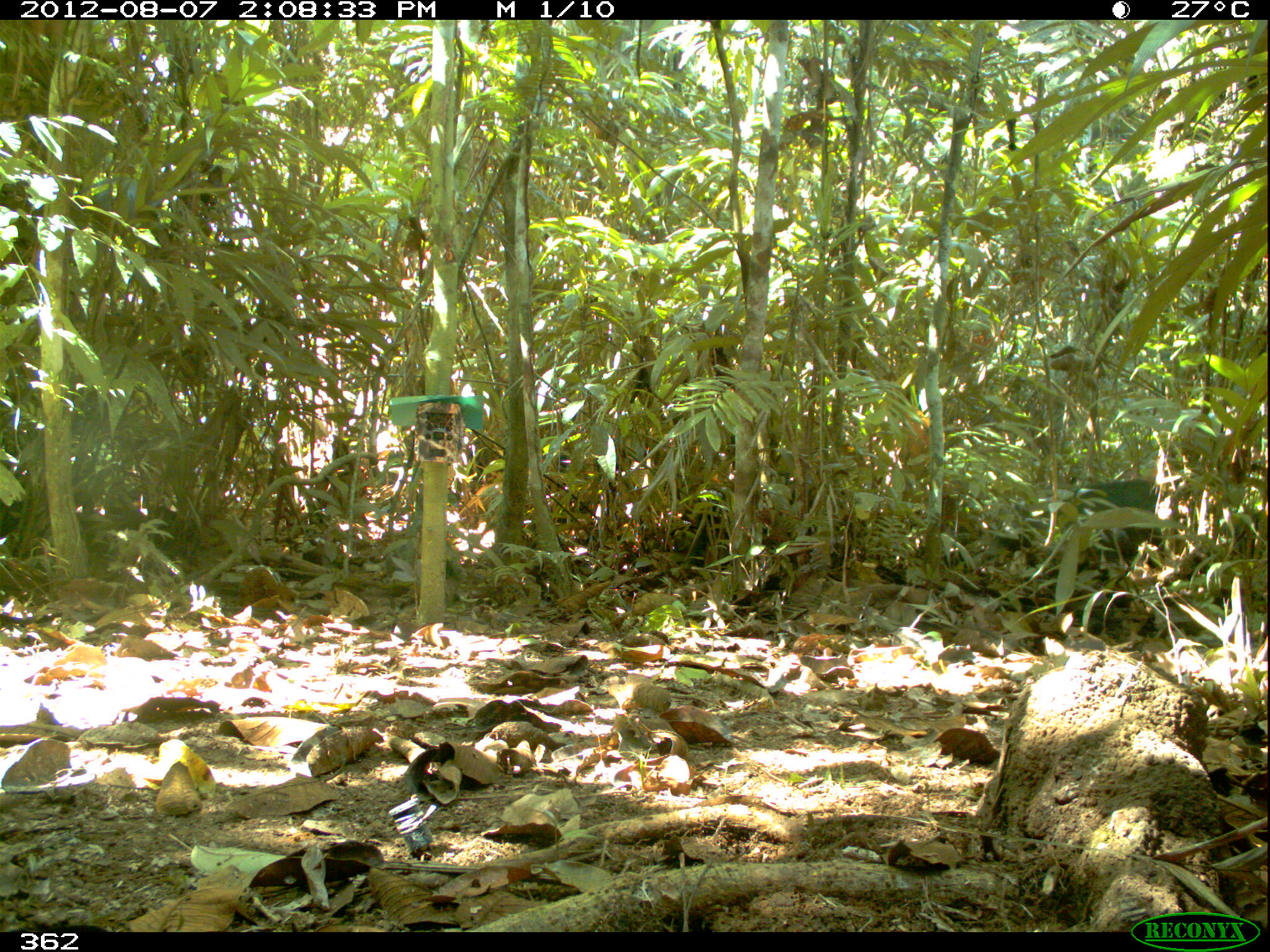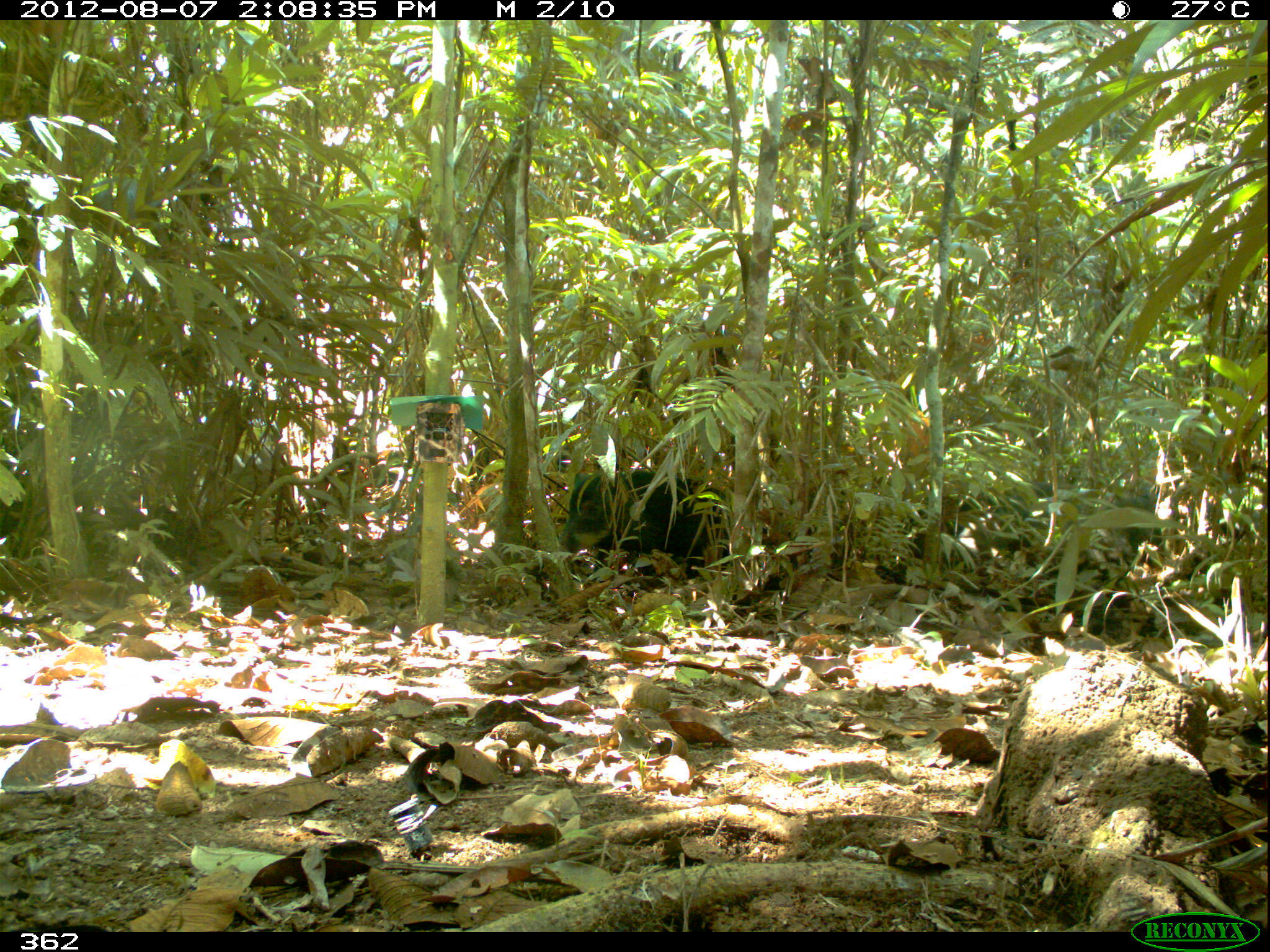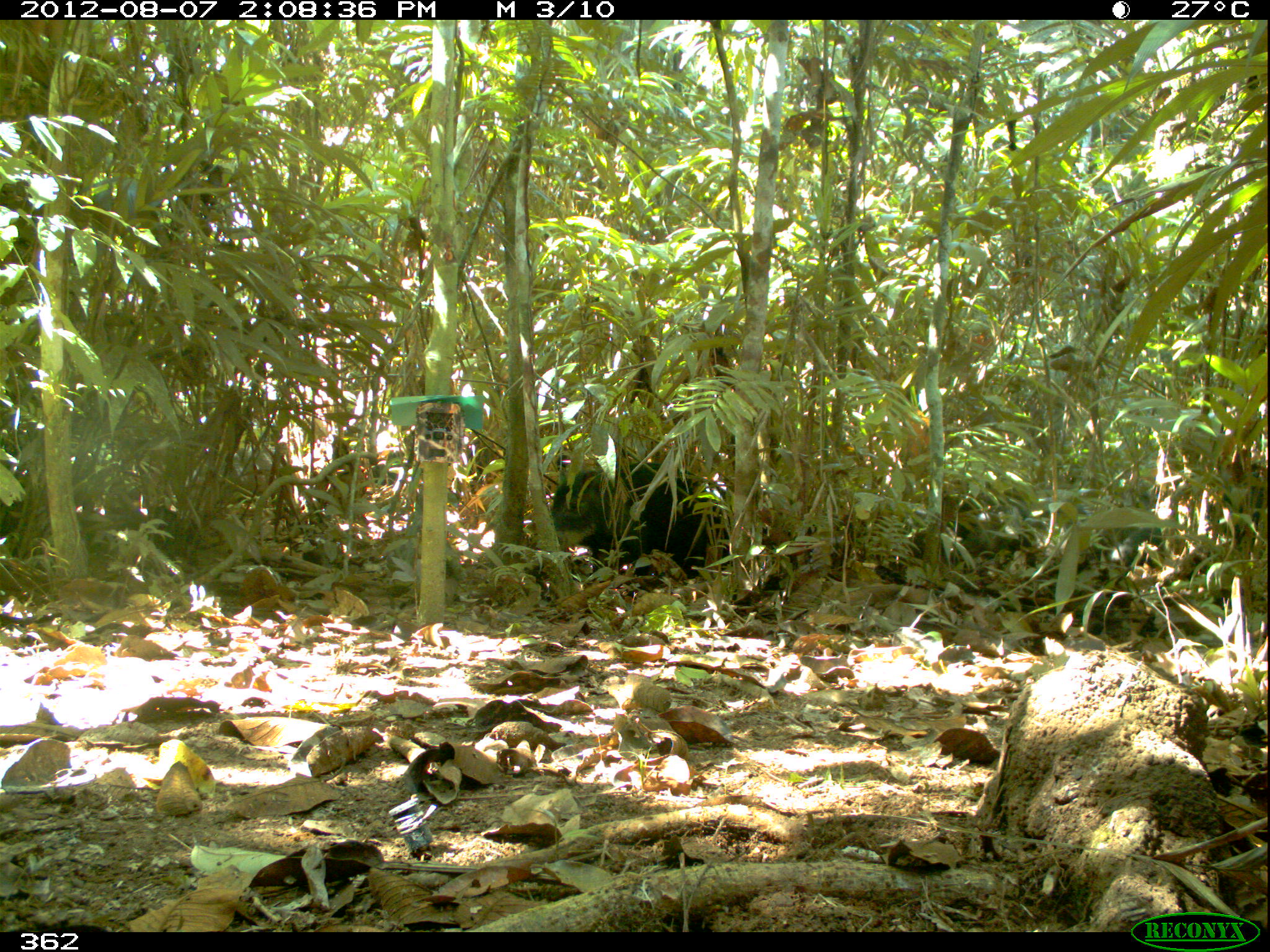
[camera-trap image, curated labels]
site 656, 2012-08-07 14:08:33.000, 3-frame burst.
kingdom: Animalia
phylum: Chordata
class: Mammalia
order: Artiodactyla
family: Tayassuidae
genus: Tayassu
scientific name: Tayassu pecari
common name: white-lipped peccary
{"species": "Tayassu pecari (white-lipped peccary)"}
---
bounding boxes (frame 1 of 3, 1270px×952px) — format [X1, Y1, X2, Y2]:
tayassu pecari: [667, 486, 798, 578]; [1054, 481, 1165, 554]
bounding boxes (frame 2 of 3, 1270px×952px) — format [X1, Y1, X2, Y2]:
tayassu pecari: [874, 491, 1162, 595]; [559, 468, 730, 574]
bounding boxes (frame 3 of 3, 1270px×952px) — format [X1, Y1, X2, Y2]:
tayassu pecari: [541, 460, 730, 582]; [877, 481, 1043, 582]; [1068, 515, 1172, 591]